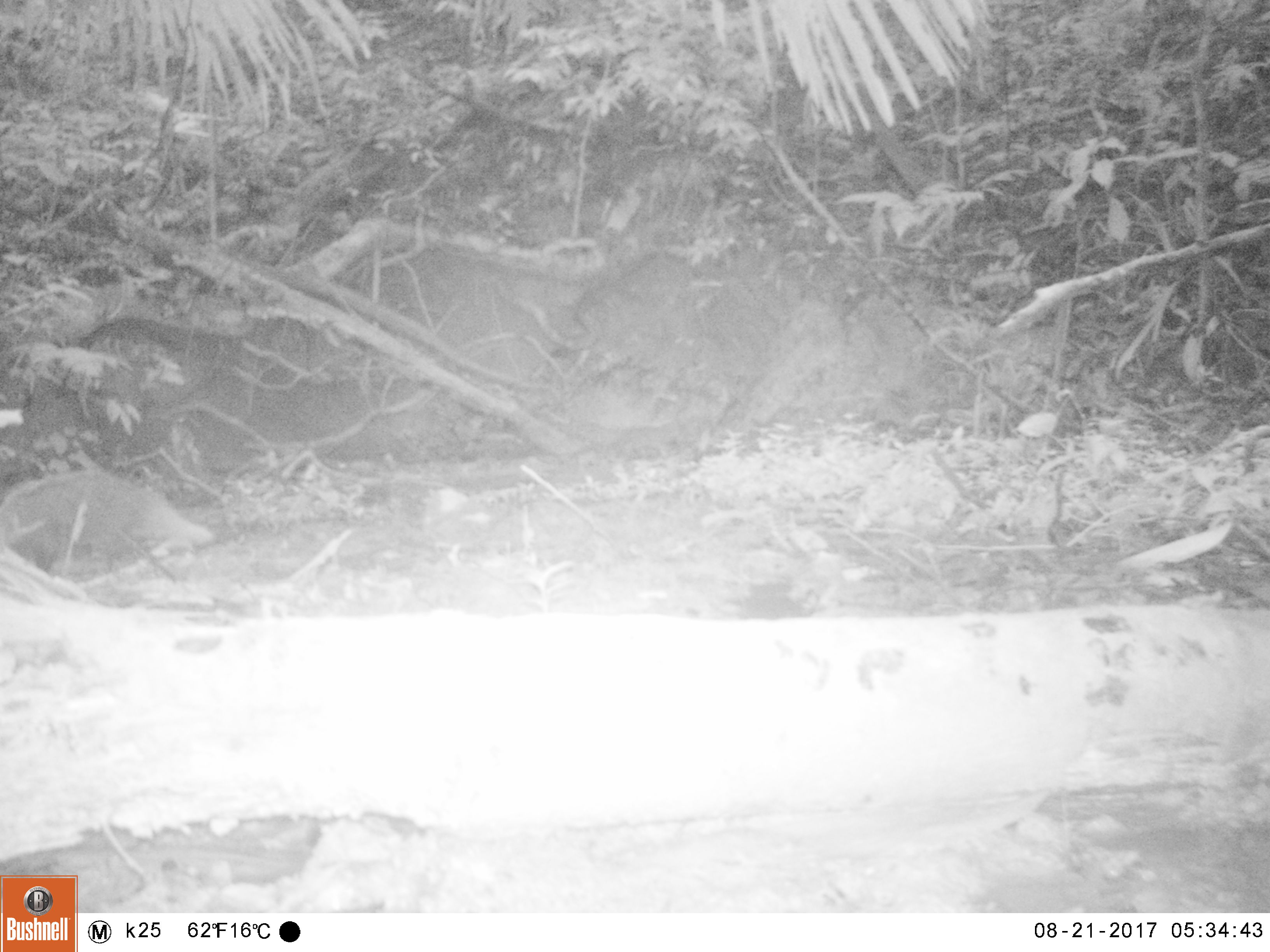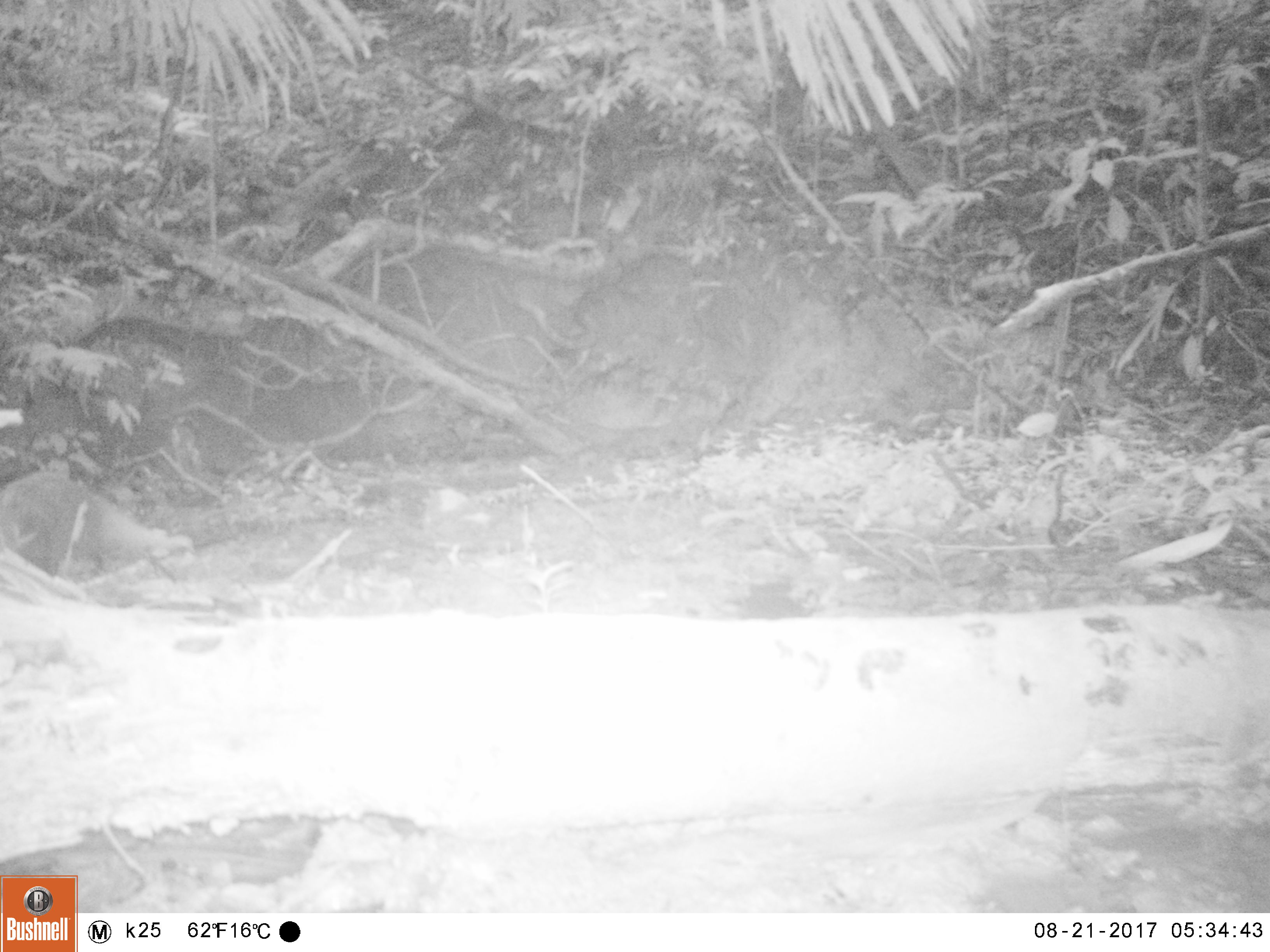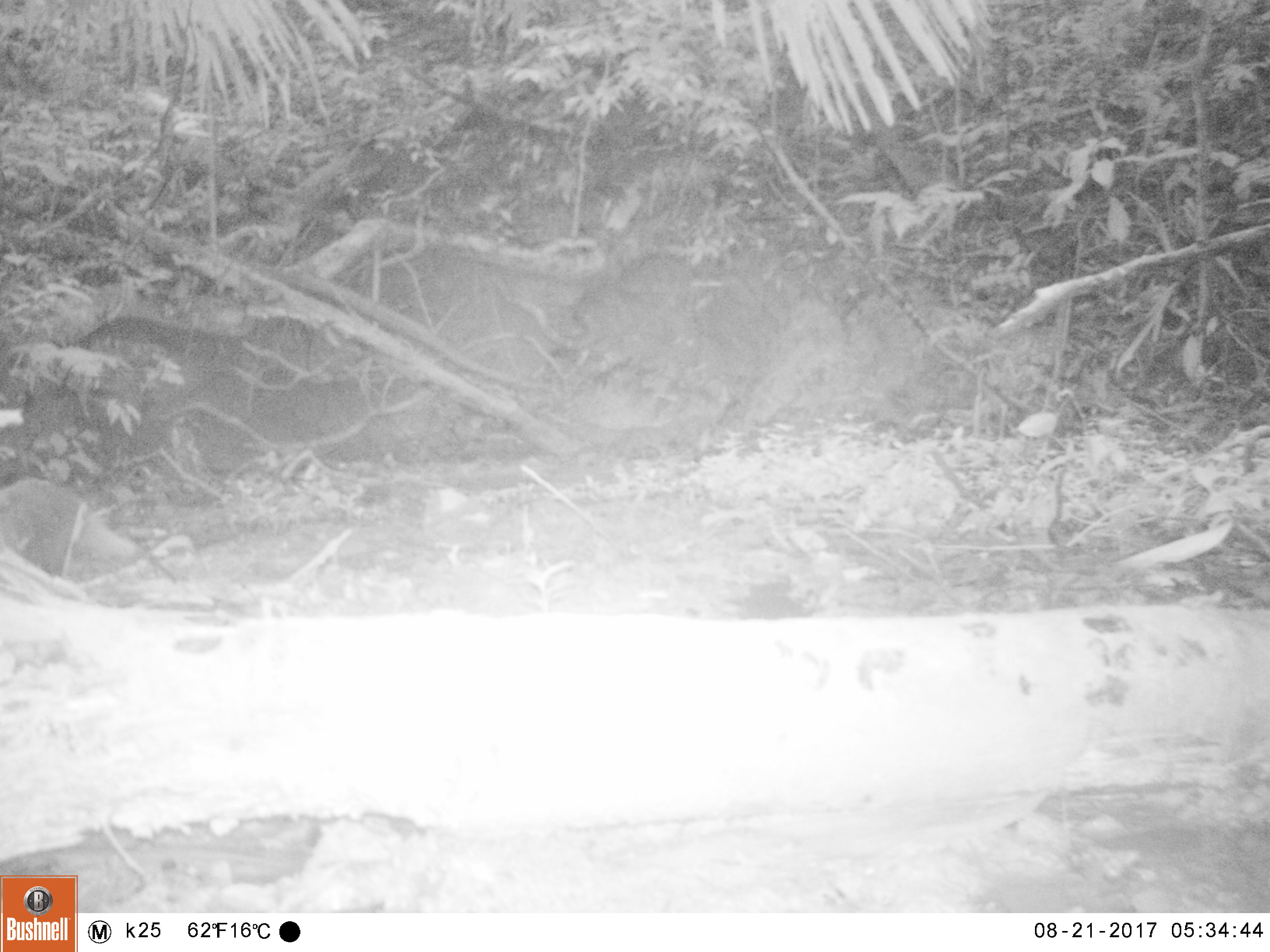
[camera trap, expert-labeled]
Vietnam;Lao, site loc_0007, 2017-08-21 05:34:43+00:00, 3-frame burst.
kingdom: Animalia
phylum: Chordata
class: Mammalia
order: Carnivora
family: Herpestidae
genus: Urva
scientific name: Urva urva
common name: crab-eating mongoose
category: crab eating mongoose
Crab eating mongoose (crab-eating mongoose) (Urva urva). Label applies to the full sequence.